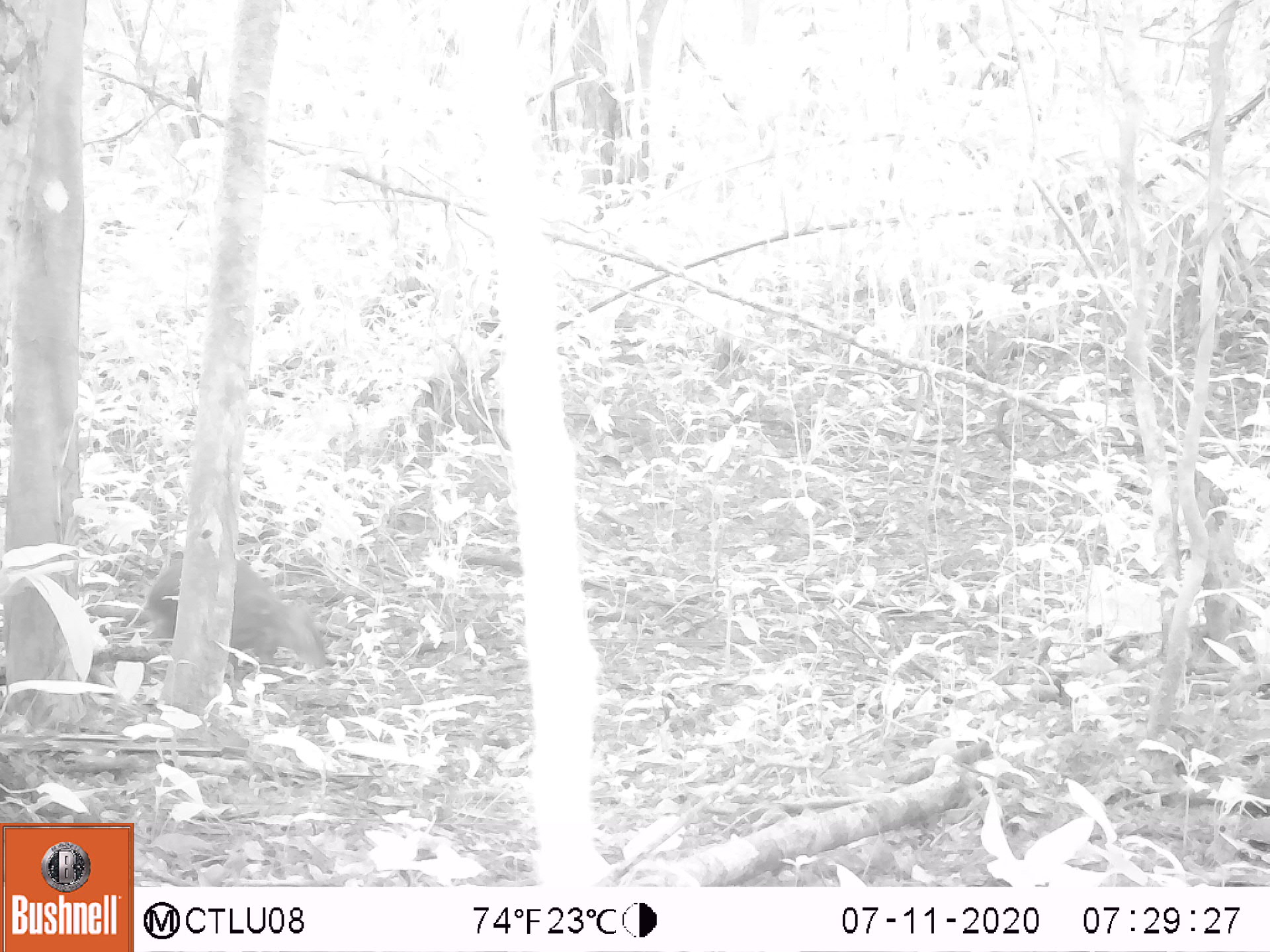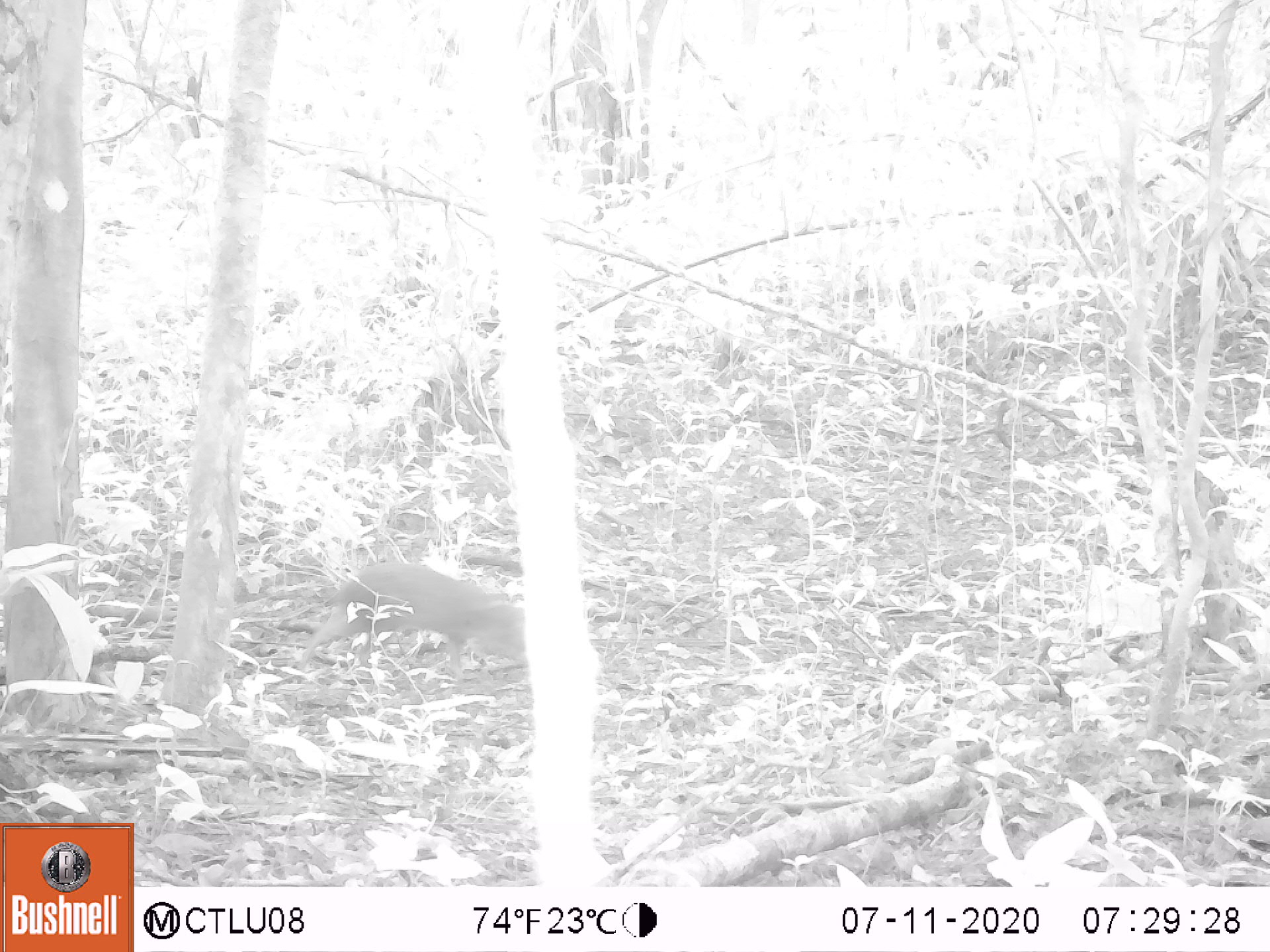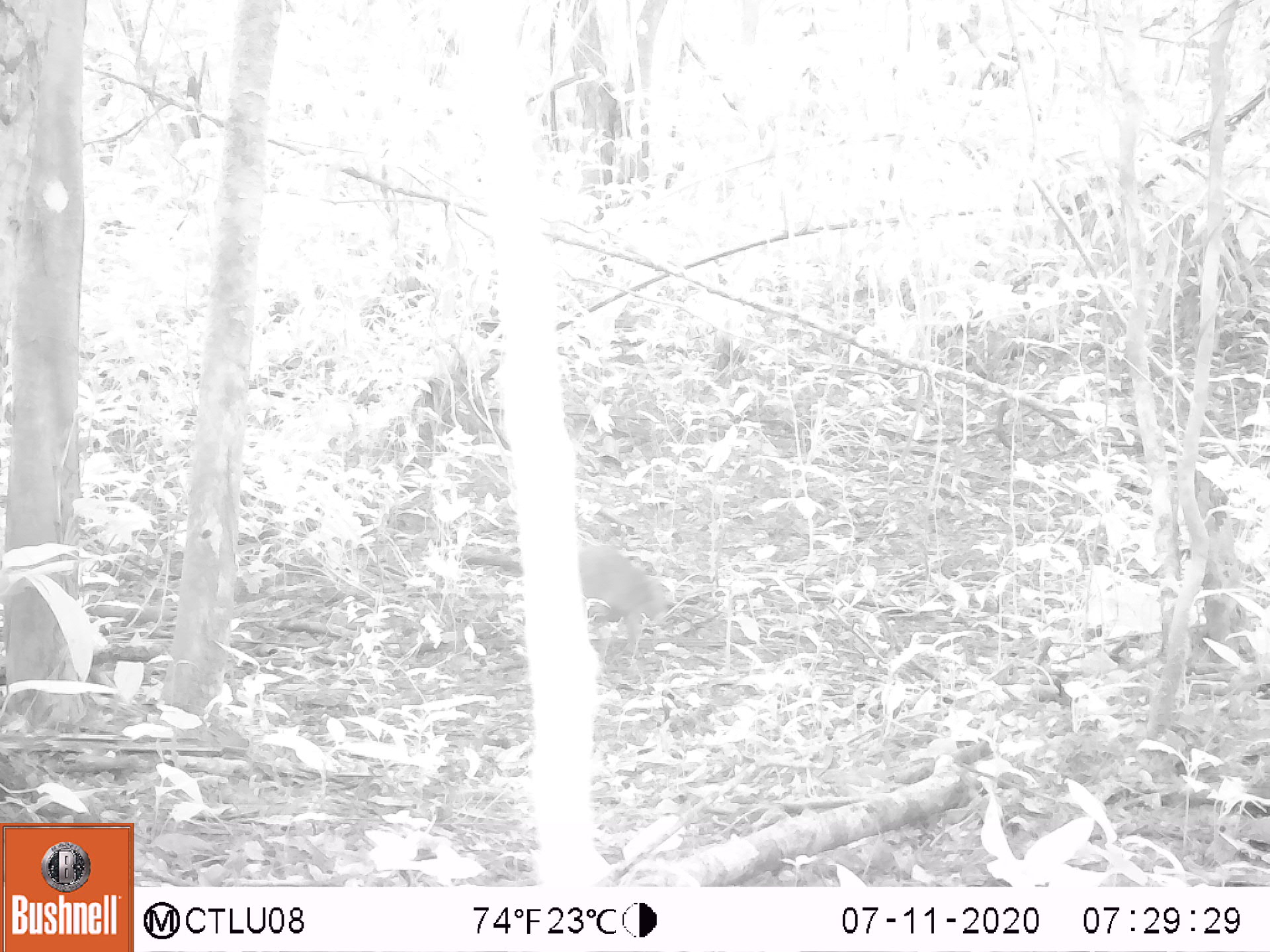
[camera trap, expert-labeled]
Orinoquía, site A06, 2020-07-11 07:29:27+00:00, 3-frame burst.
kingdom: Animalia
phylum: Chordata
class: Mammalia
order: Rodentia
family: Dasyproctidae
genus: Dasyprocta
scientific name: Dasyprocta fuliginosa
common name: black agouti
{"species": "black agouti (Dasyprocta fuliginosa)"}